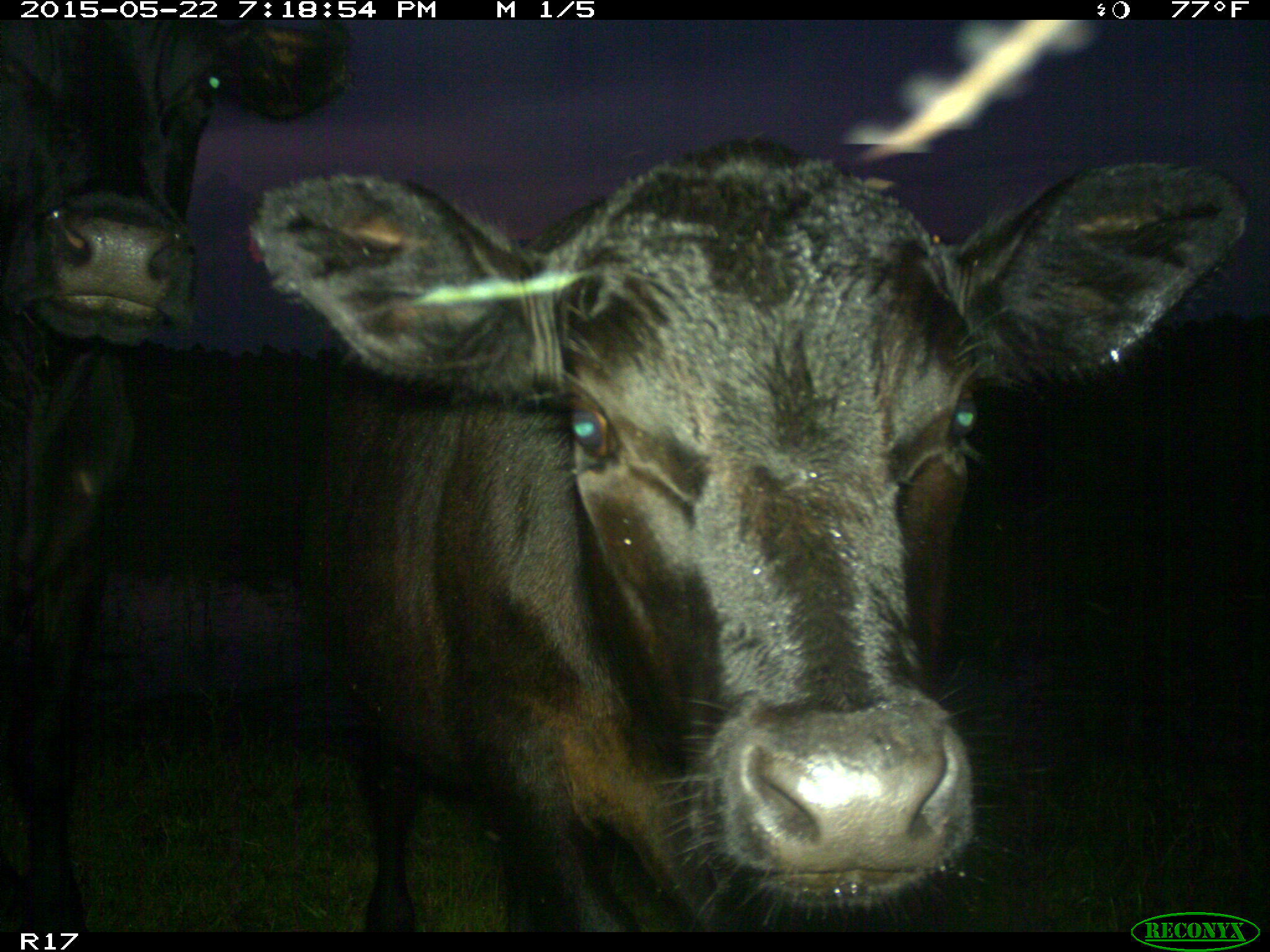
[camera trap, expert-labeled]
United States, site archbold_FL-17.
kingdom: Animalia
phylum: Chordata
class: Mammalia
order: Artiodactyla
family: Bovidae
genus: Bos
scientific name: Bos taurus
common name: domestic cow